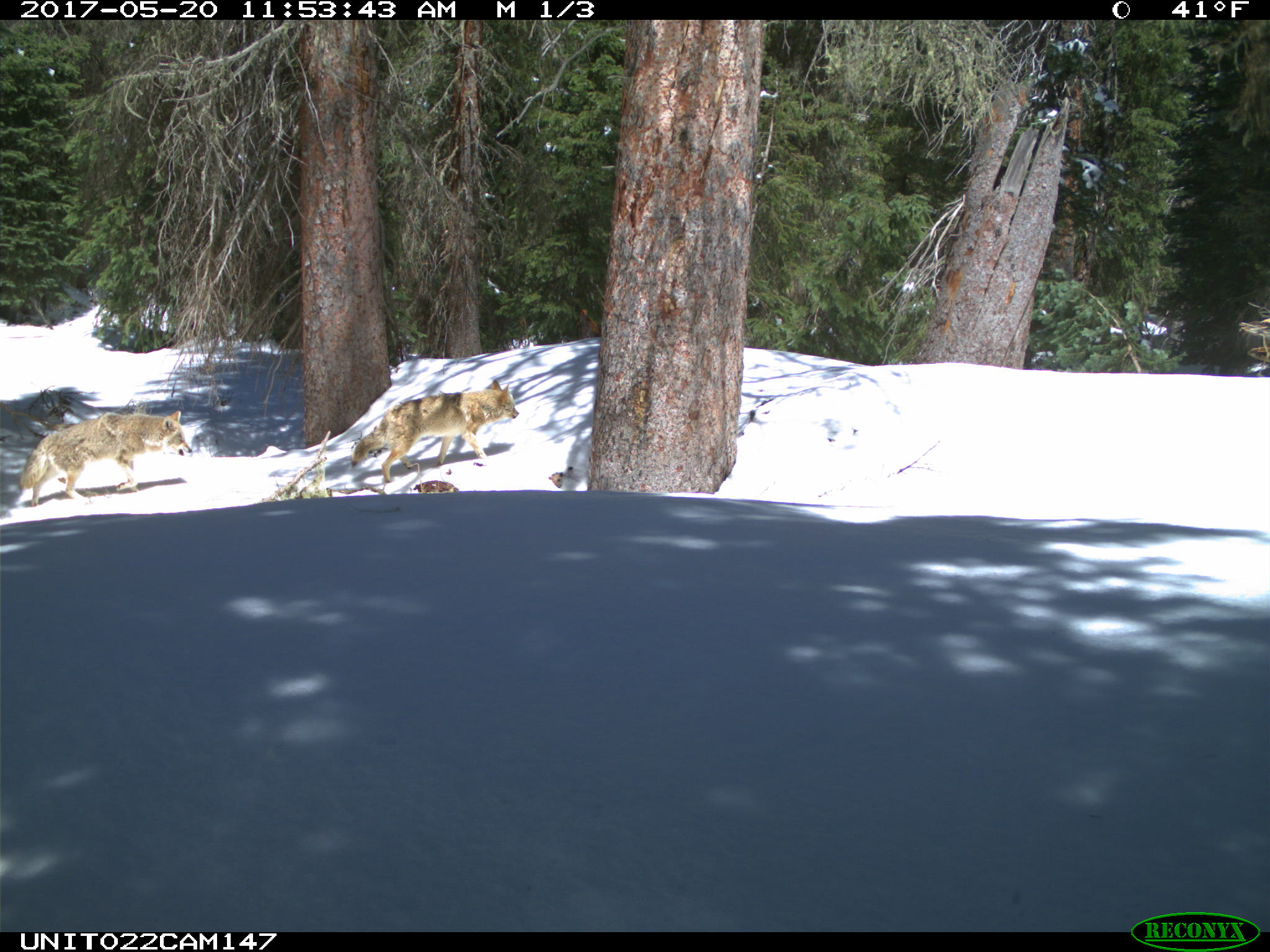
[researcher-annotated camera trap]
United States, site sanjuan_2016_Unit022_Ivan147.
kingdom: Animalia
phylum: Chordata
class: Mammalia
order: Carnivora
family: Canidae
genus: Canis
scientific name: Canis latrans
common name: coyote